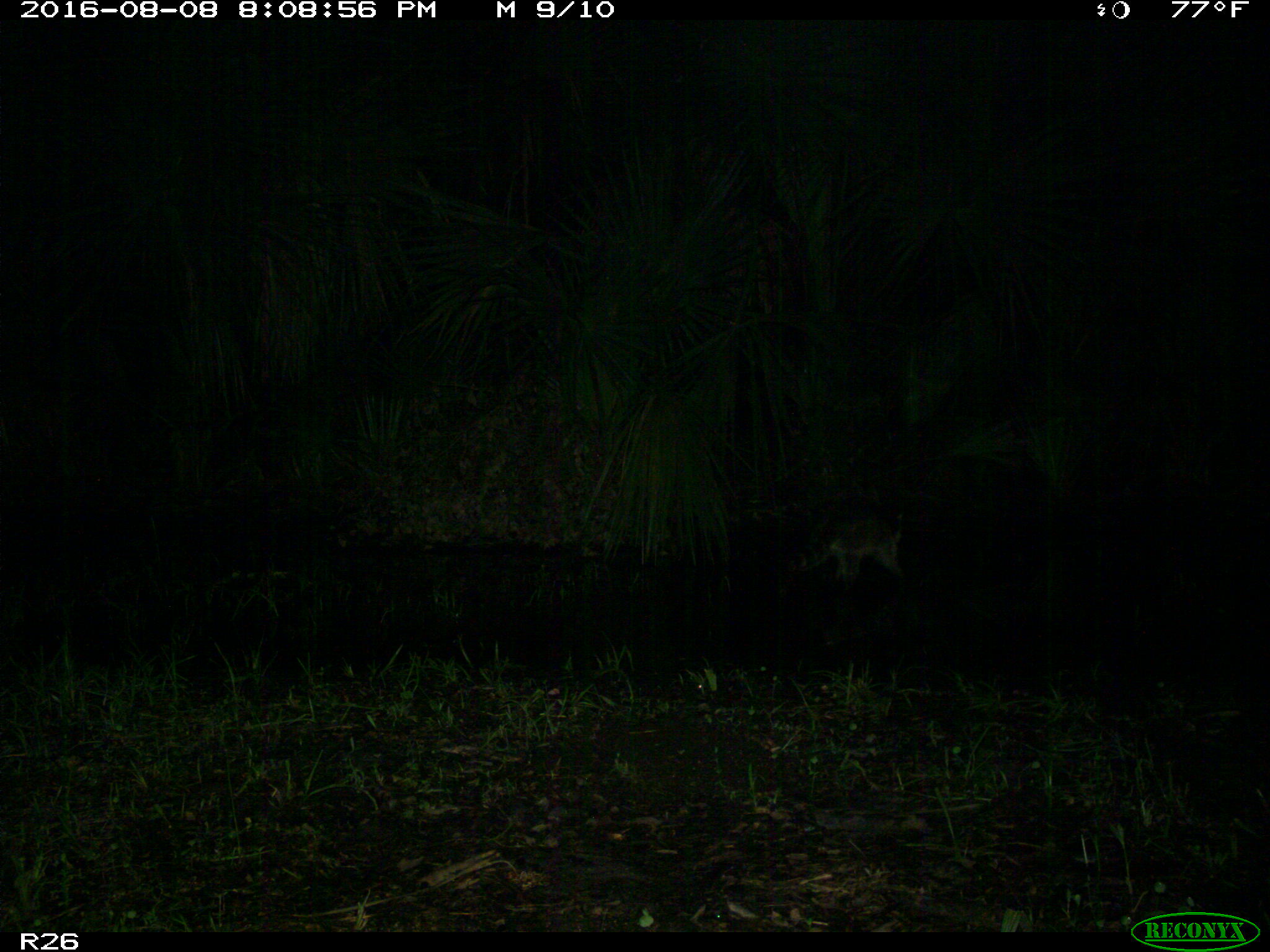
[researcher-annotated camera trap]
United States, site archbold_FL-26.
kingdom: Animalia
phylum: Chordata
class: Mammalia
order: Carnivora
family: Procyonidae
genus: Procyon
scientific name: Procyon lotor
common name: common raccoon